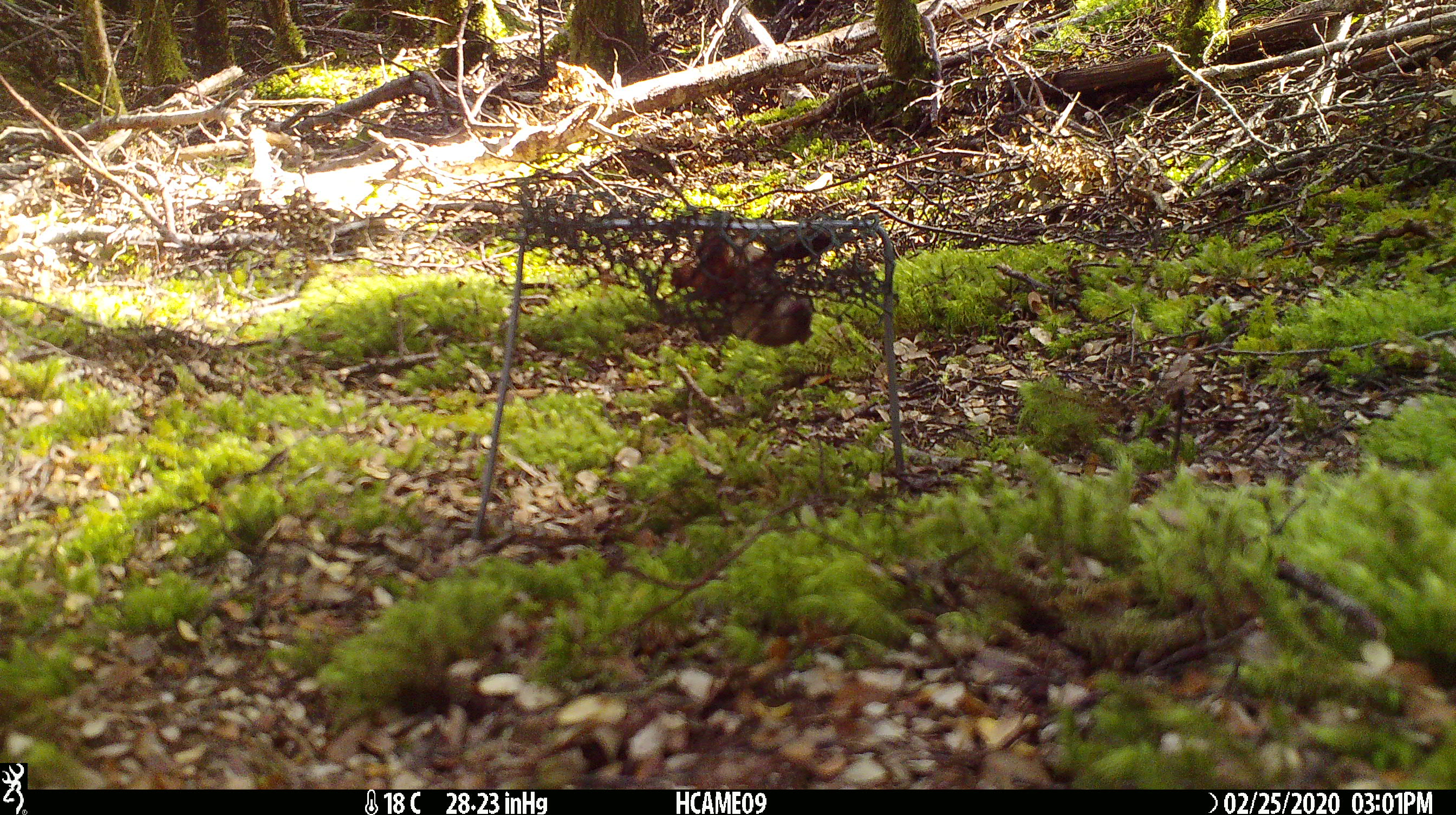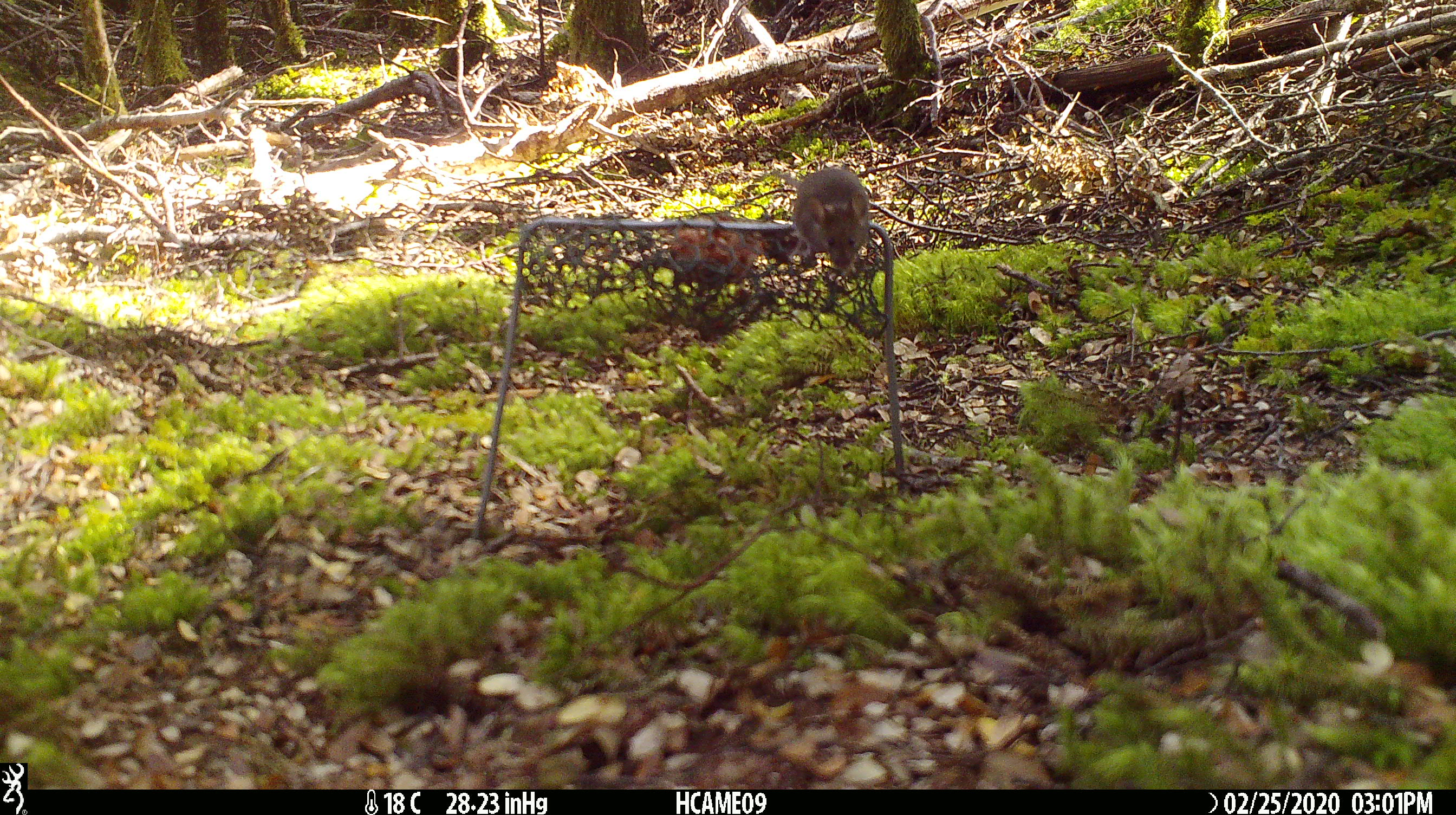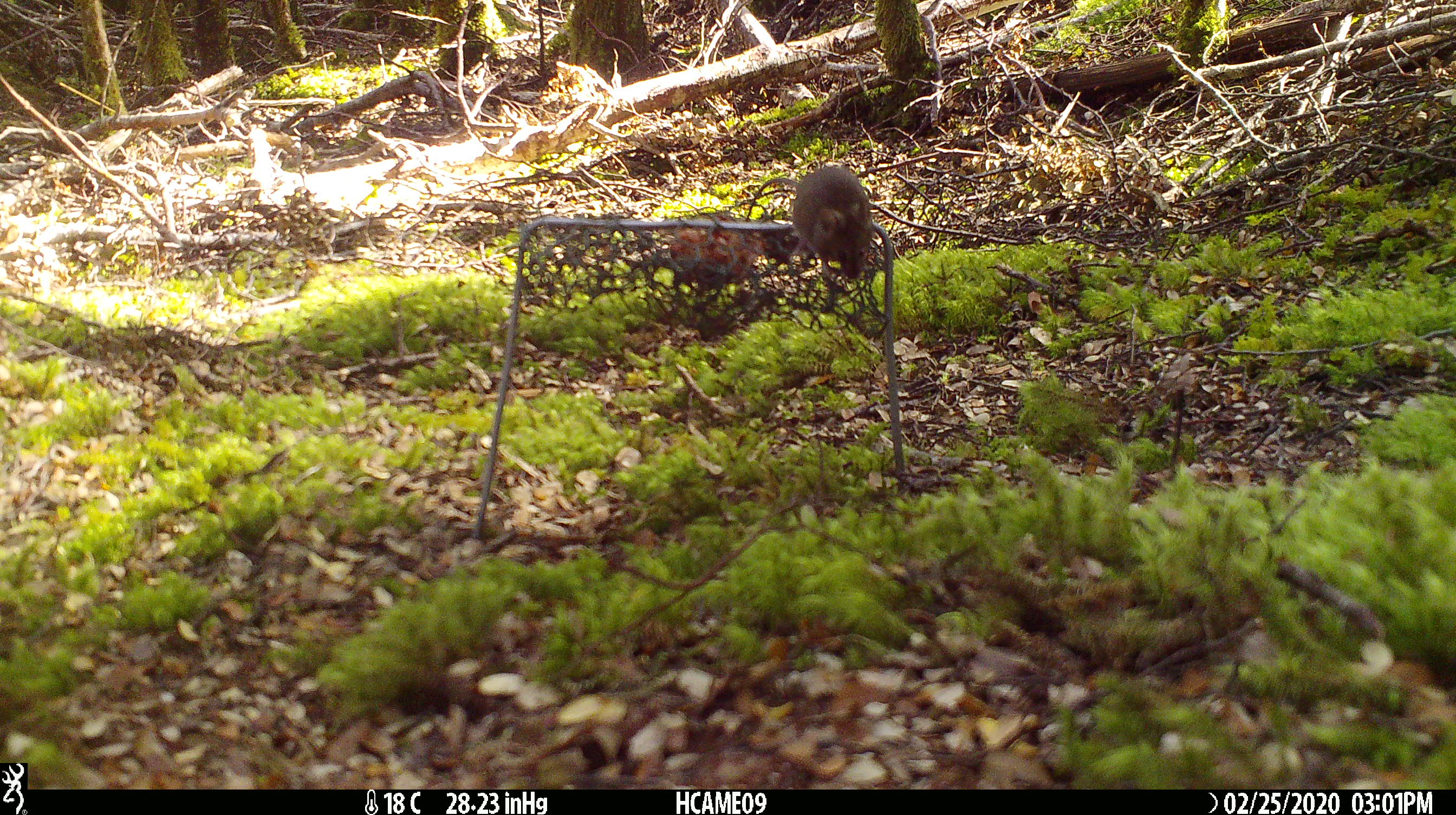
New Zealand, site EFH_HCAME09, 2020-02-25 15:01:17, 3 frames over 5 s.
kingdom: Animalia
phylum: Chordata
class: Mammalia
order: Rodentia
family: Muridae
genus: Mus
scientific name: Mus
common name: mouse